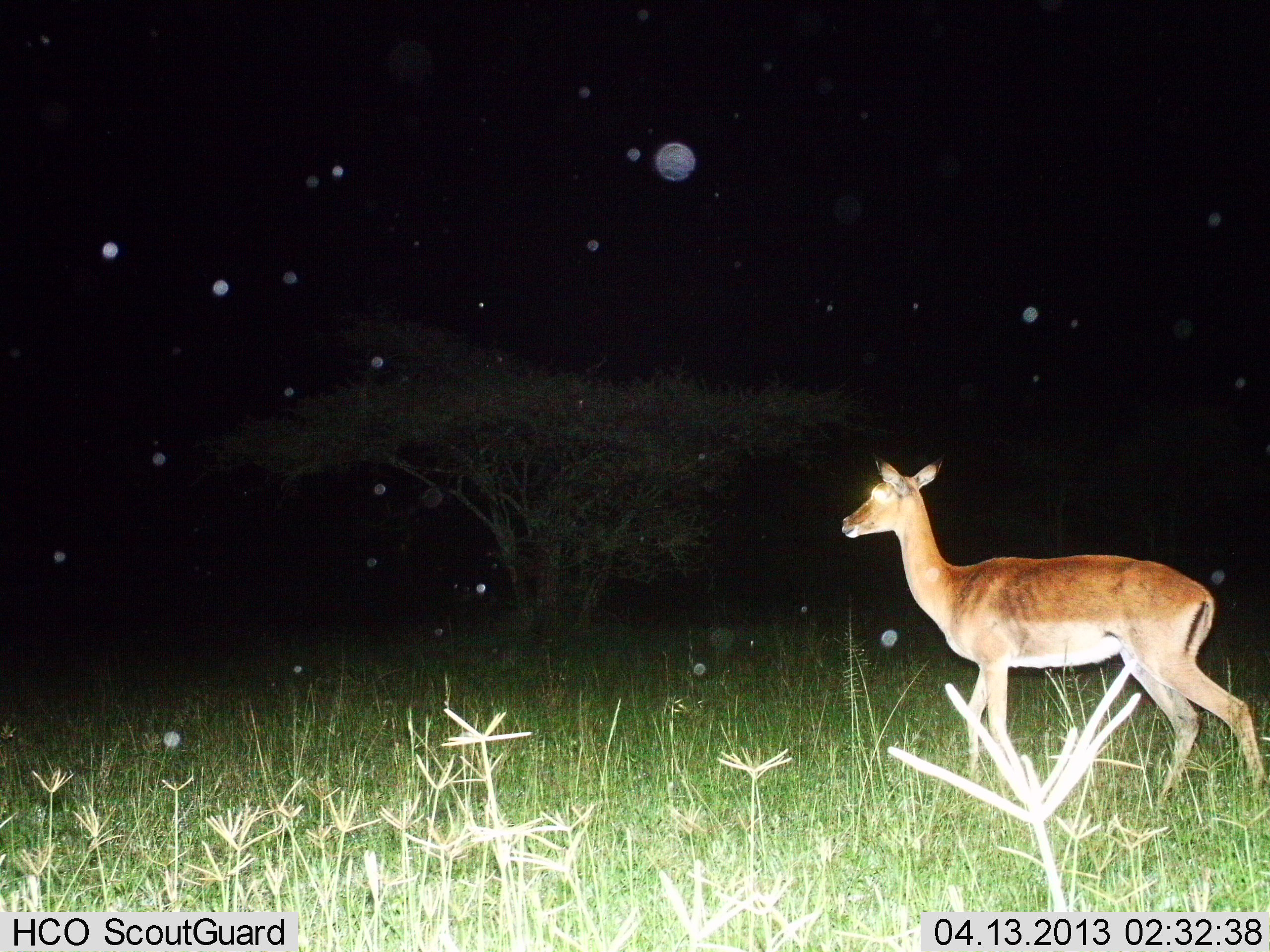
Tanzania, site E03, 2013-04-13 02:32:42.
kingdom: Animalia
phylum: Chordata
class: Mammalia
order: Artiodactyla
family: Bovidae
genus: Aepyceros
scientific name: Aepyceros melampus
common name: impala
Impala (Aepyceros melampus), count 1. Behavior (volunteer vote fractions): standing 50%, resting 0%, moving 50%, interacting 0%. Young present (vote fraction): 0%. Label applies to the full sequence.